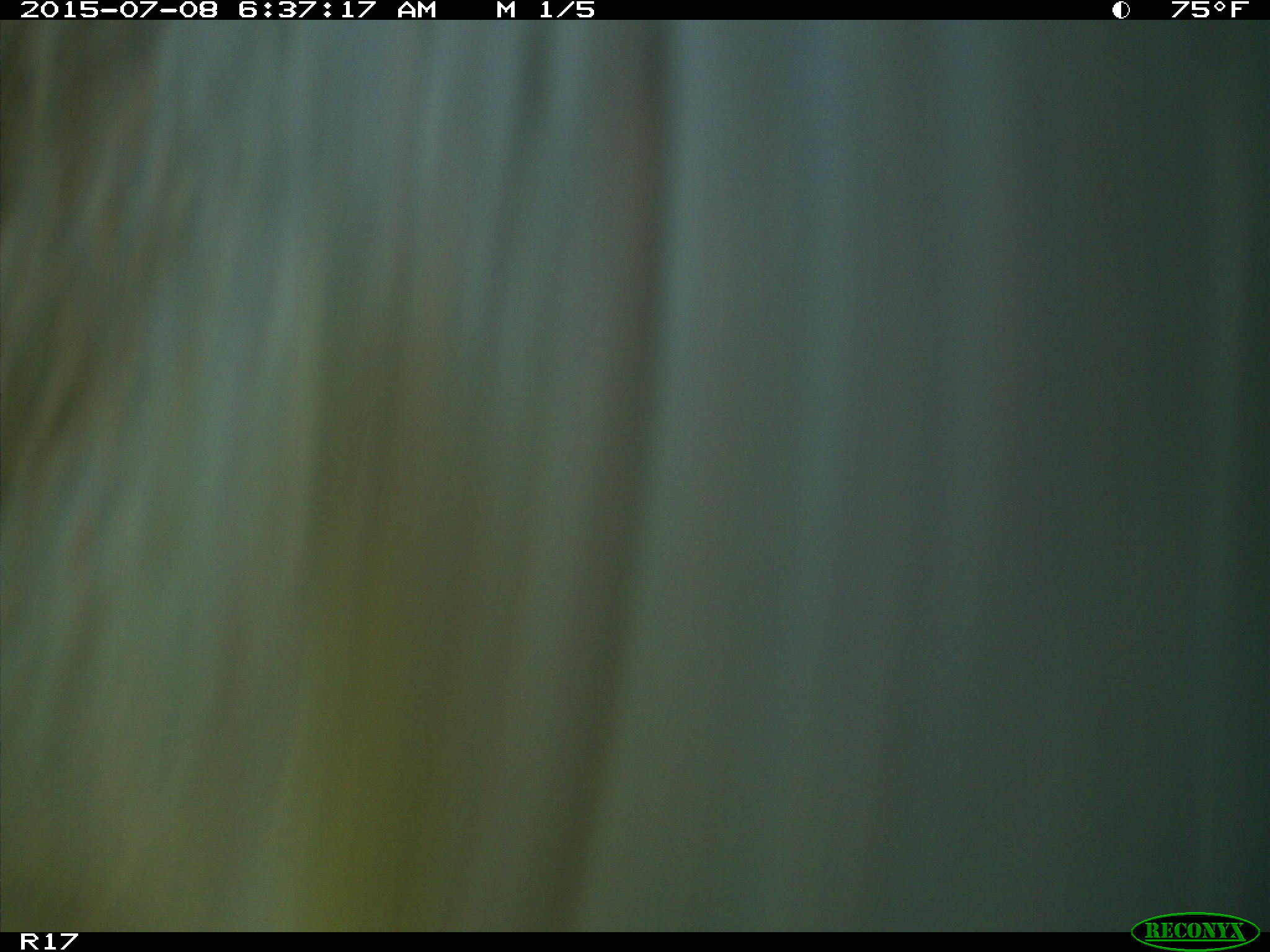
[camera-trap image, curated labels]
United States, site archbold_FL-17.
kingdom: Animalia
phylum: Chordata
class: Mammalia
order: Artiodactyla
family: Bovidae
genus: Bos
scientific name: Bos taurus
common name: domestic cow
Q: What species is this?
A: Bos taurus (domestic cow).